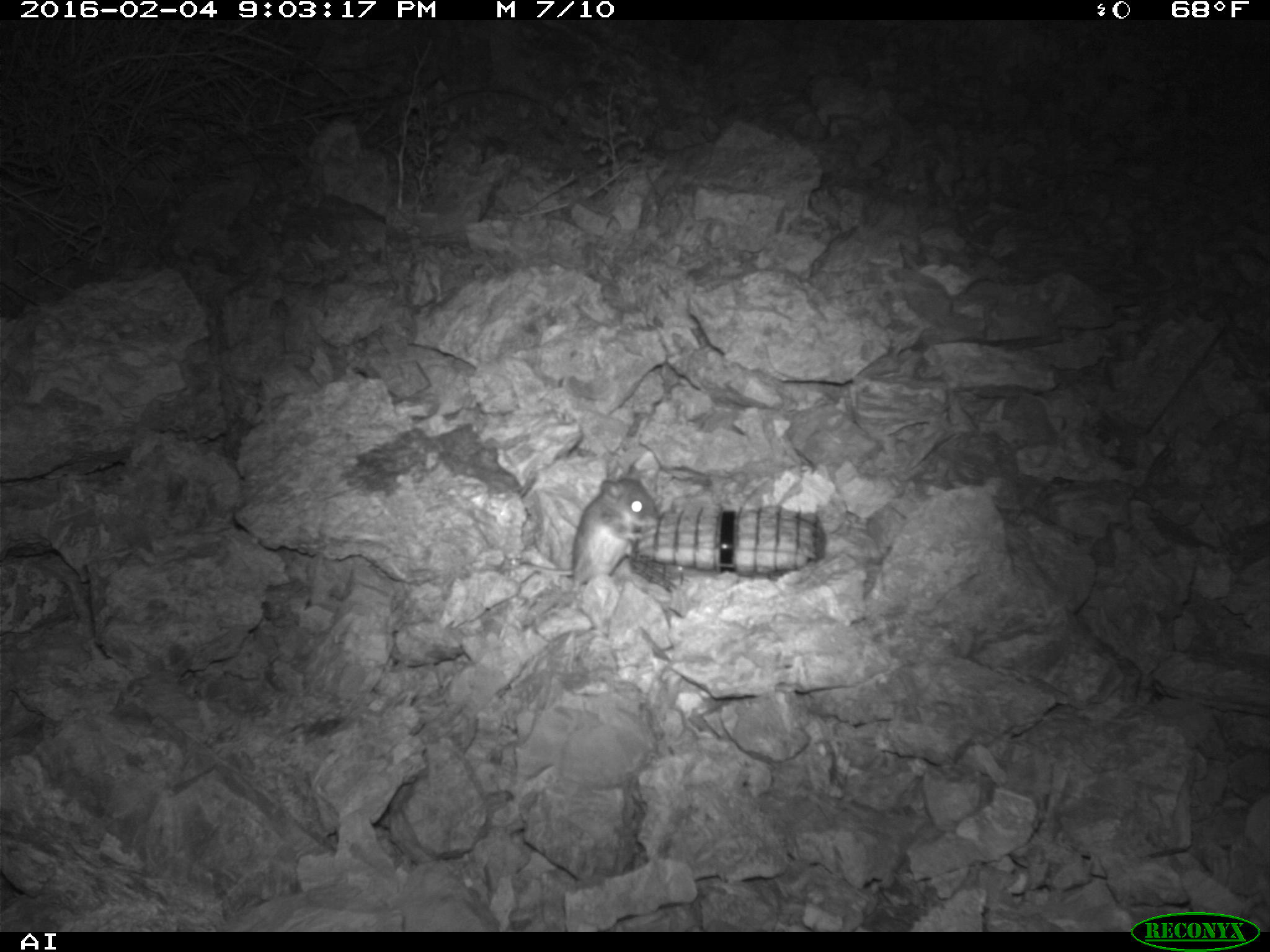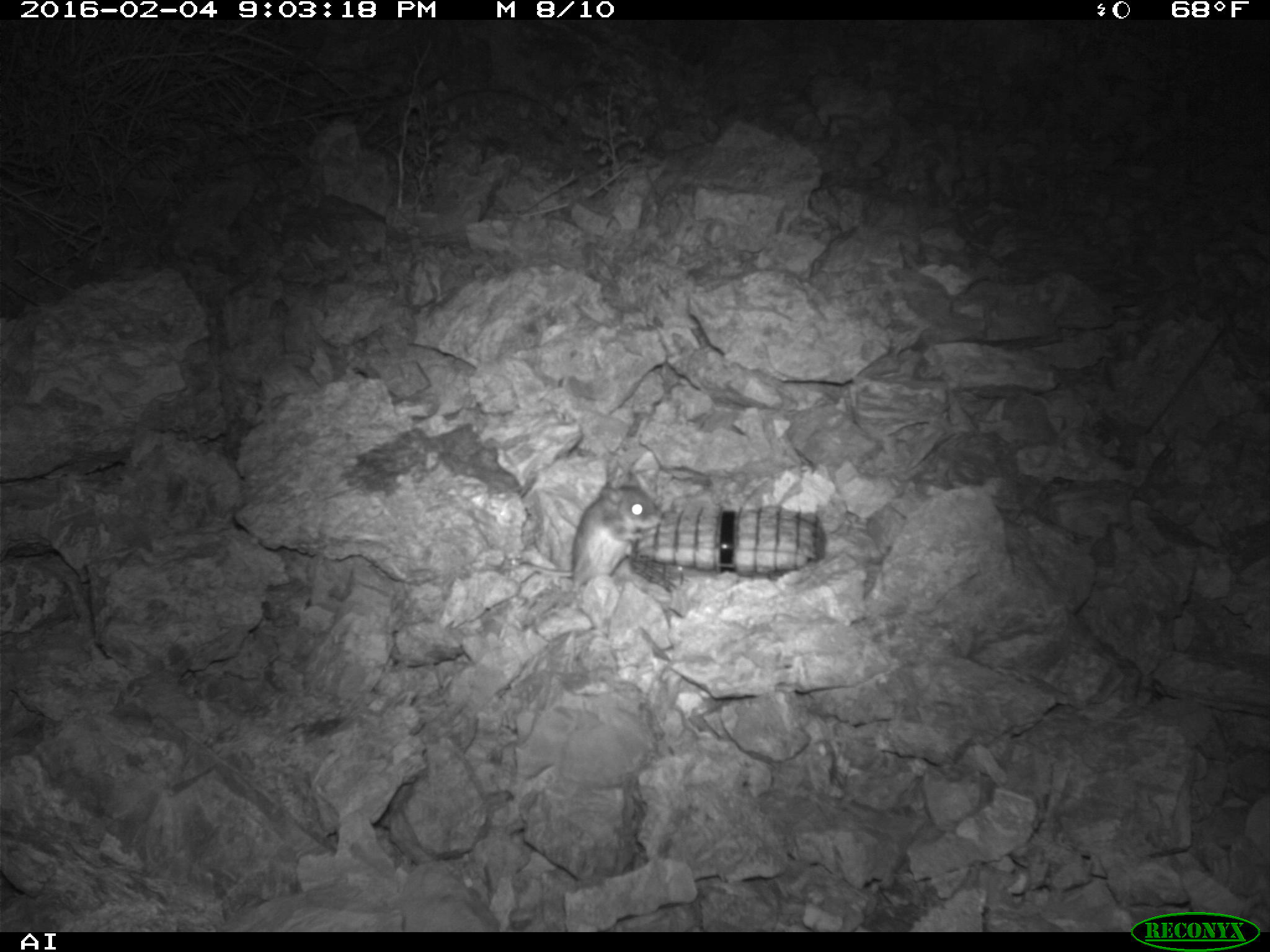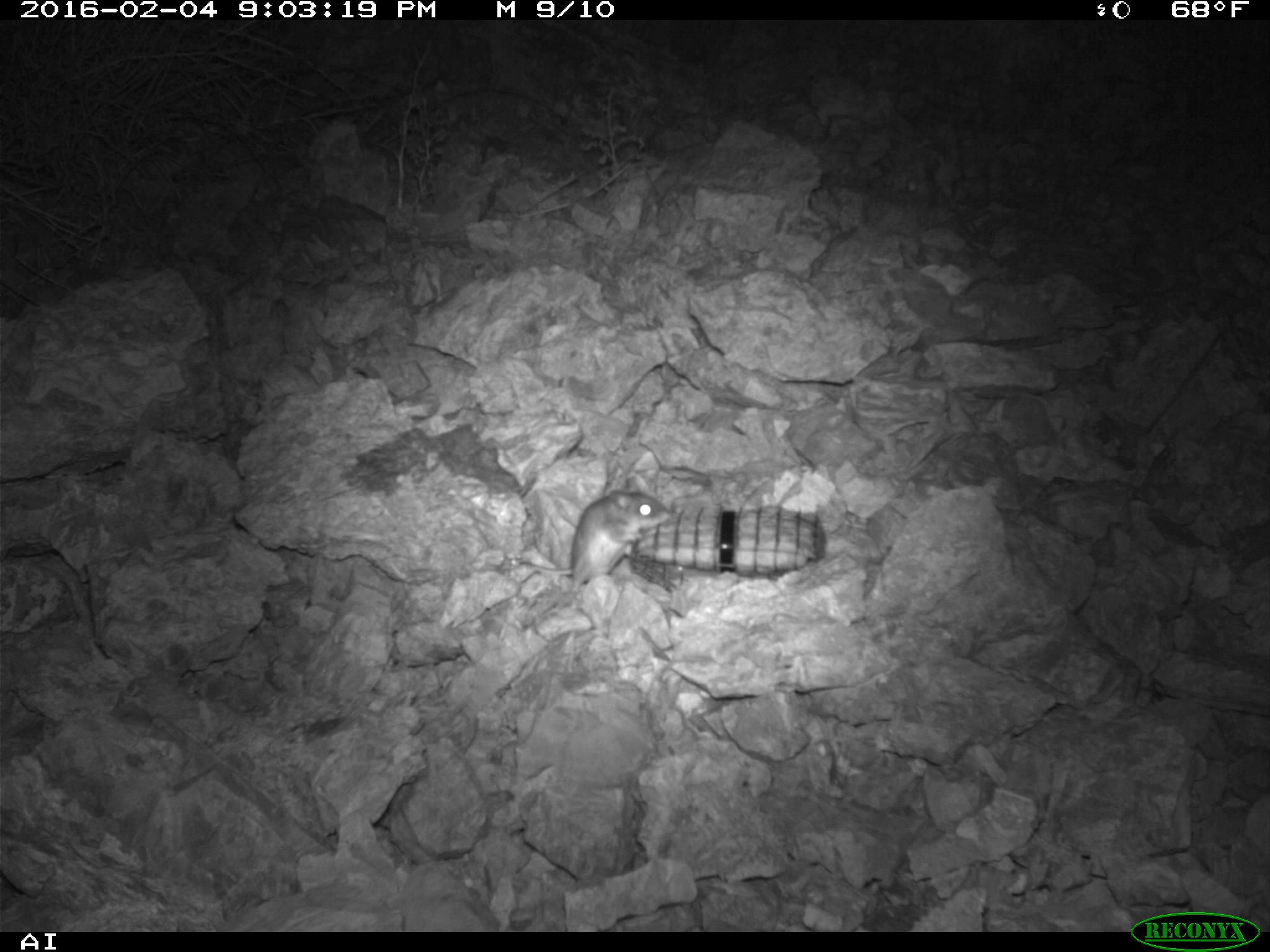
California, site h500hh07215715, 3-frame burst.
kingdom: Animalia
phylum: Chordata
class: Mammalia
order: Rodentia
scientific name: Rodentia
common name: rodent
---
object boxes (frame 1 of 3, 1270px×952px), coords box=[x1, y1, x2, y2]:
rodent: box=[520, 464, 659, 592]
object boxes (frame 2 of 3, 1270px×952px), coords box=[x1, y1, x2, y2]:
rodent: box=[509, 479, 667, 593]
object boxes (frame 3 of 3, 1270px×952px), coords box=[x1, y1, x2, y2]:
rodent: box=[518, 488, 672, 585]